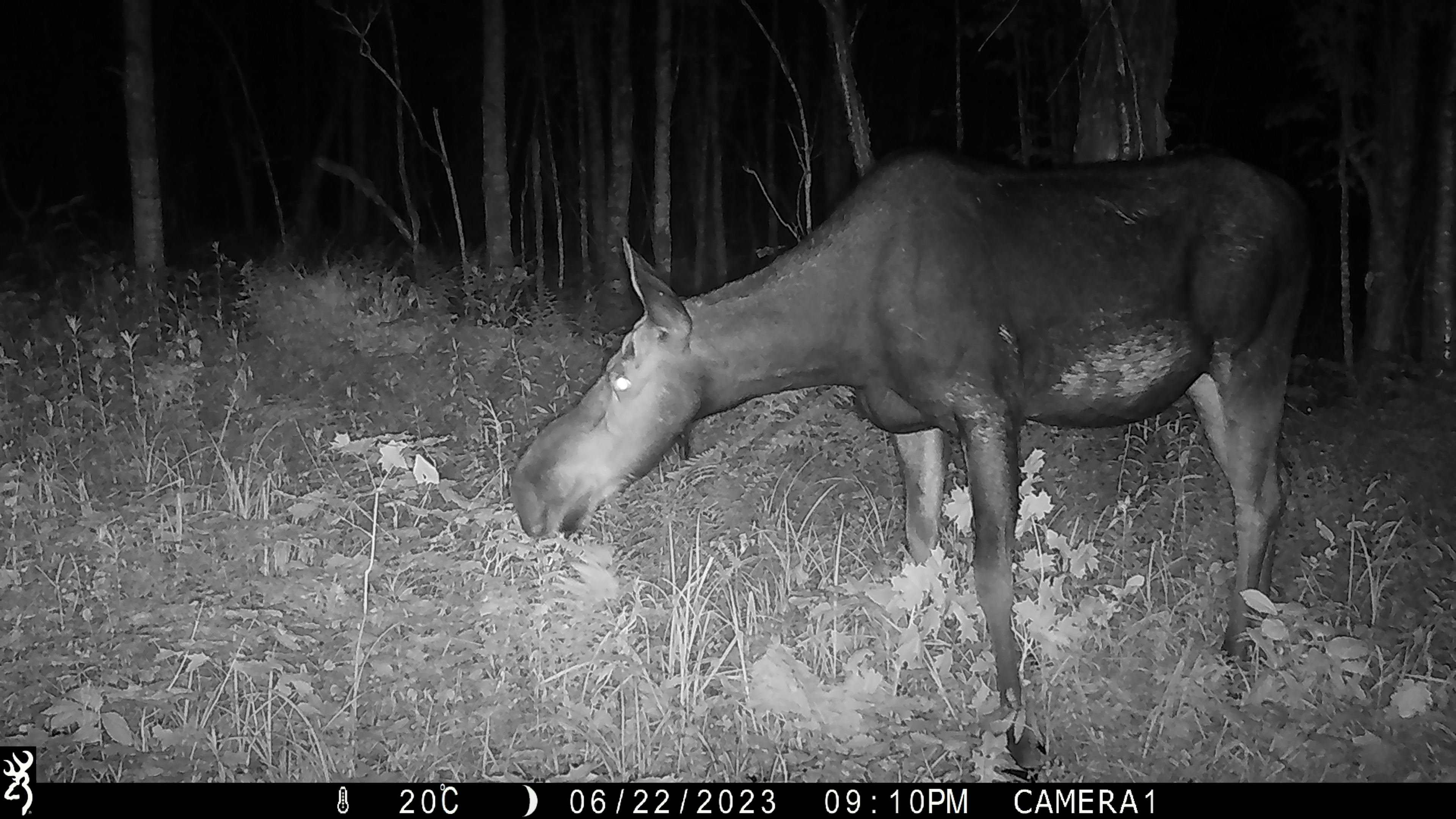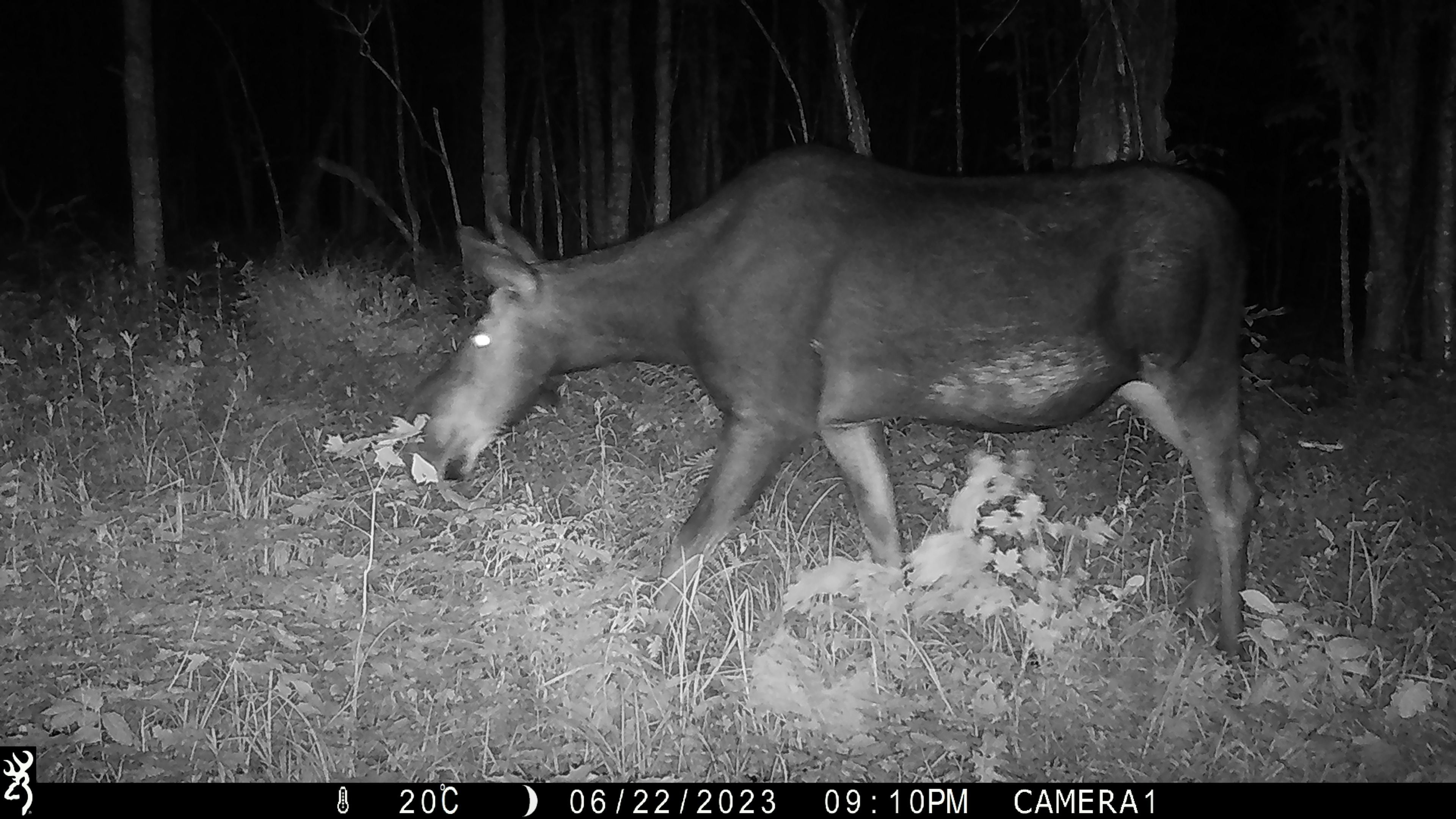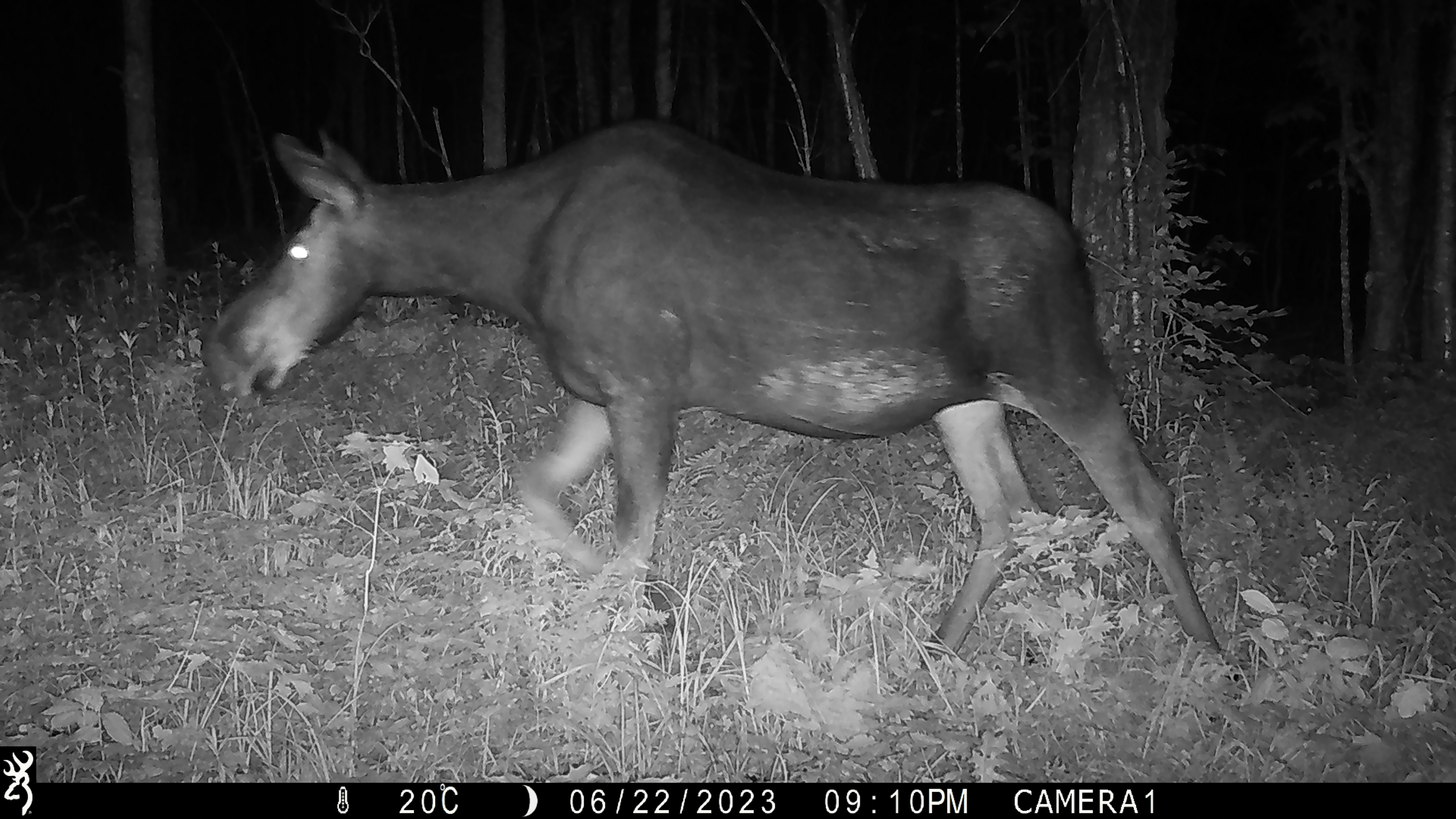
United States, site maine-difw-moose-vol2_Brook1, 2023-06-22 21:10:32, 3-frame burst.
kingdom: Animalia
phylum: Chordata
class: Mammalia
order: Artiodactyla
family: Cervidae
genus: Alces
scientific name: Alces alces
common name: moose